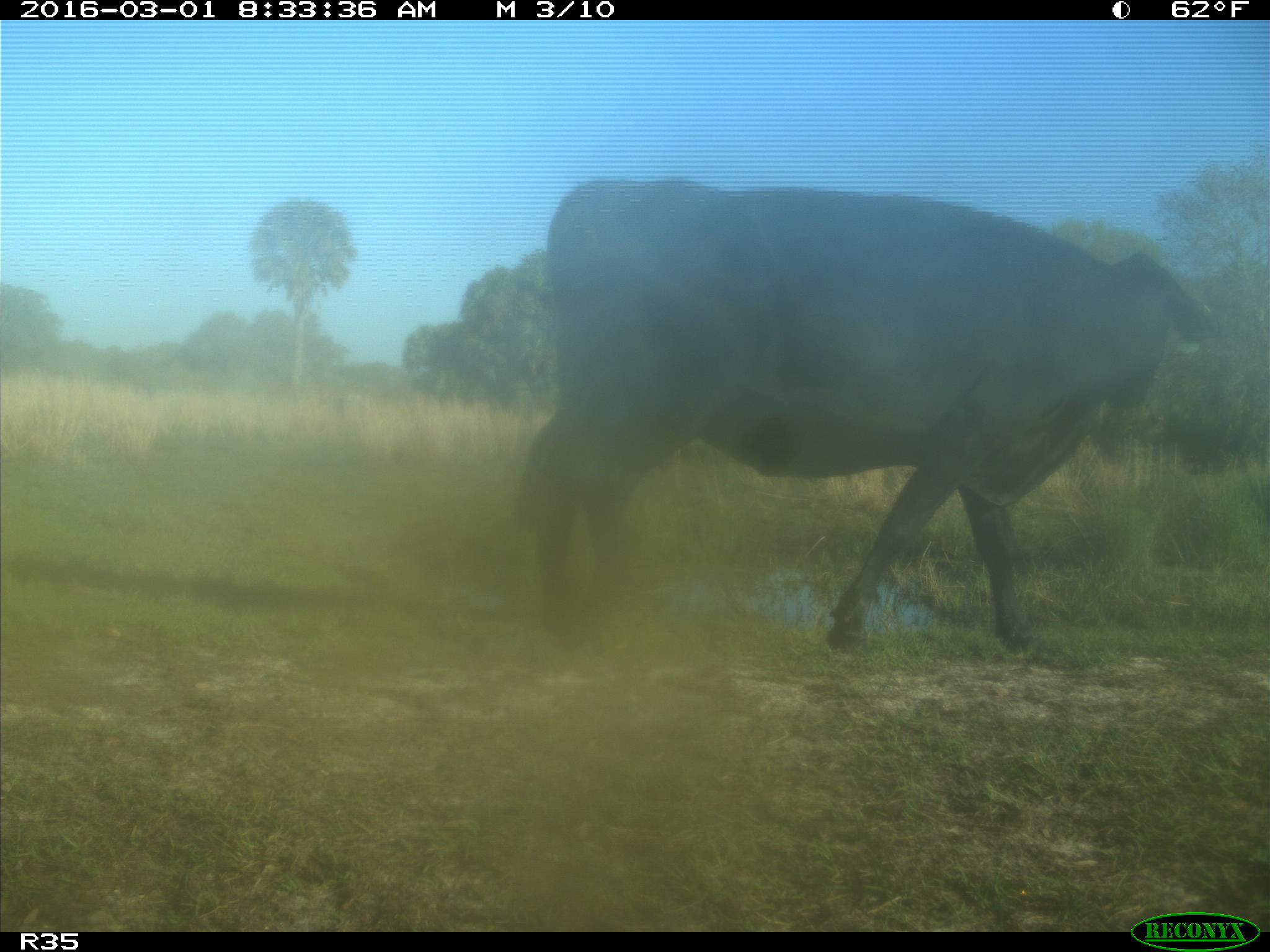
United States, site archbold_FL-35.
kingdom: Animalia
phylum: Chordata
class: Mammalia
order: Artiodactyla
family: Bovidae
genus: Bos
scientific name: Bos taurus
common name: domestic cow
Bos taurus (domestic cow).